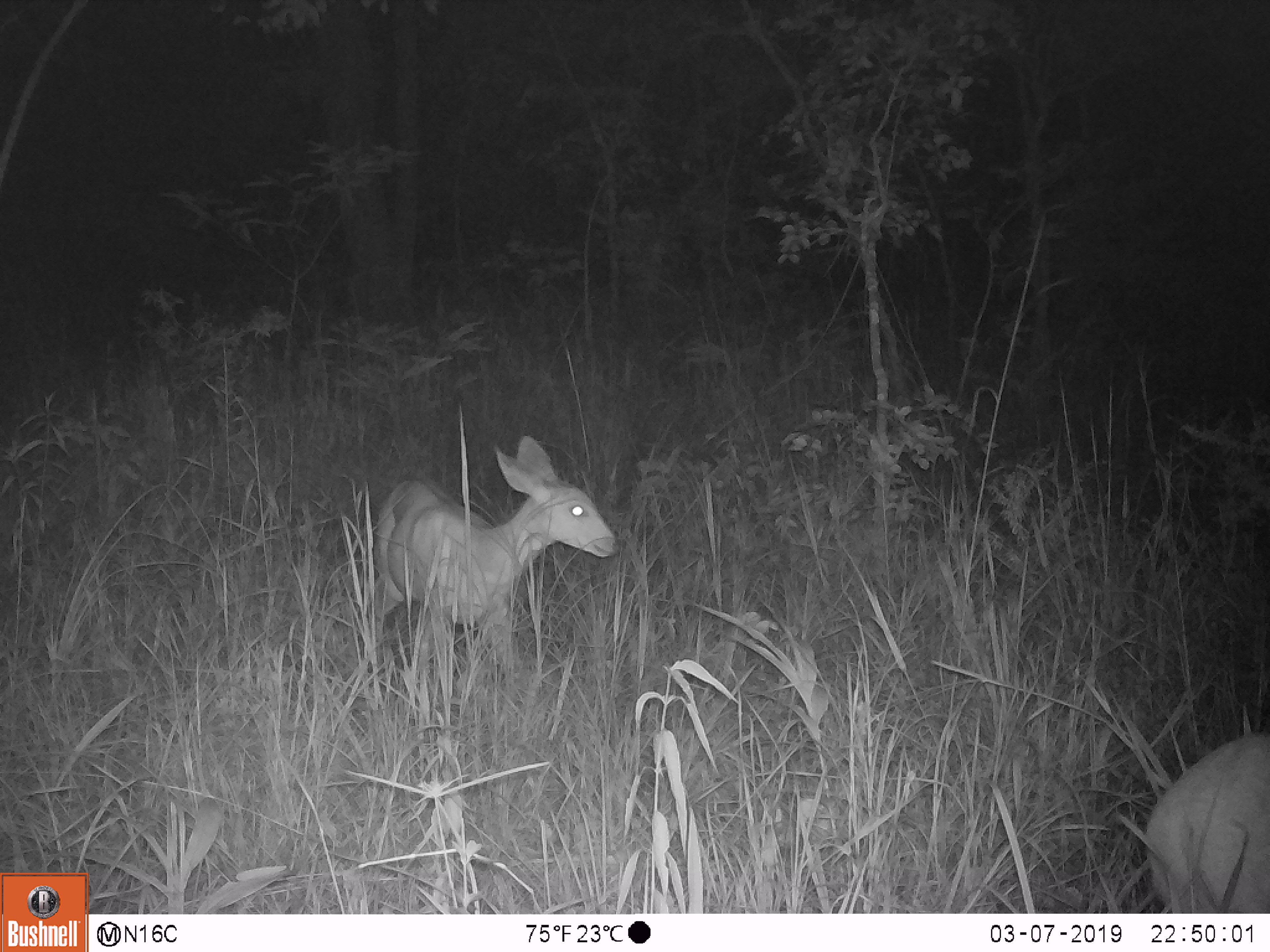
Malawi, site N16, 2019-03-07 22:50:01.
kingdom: Animalia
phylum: Chordata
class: Mammalia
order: Artiodactyla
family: Bovidae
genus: Redunca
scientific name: Redunca arundinum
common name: southern reedbuck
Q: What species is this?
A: Southern reedbuck (Redunca arundinum).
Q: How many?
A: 2.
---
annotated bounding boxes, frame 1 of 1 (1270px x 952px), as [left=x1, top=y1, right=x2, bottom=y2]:
southern reedbuck: [left=364, top=430, right=622, bottom=658]; [left=1146, top=728, right=1266, bottom=913]